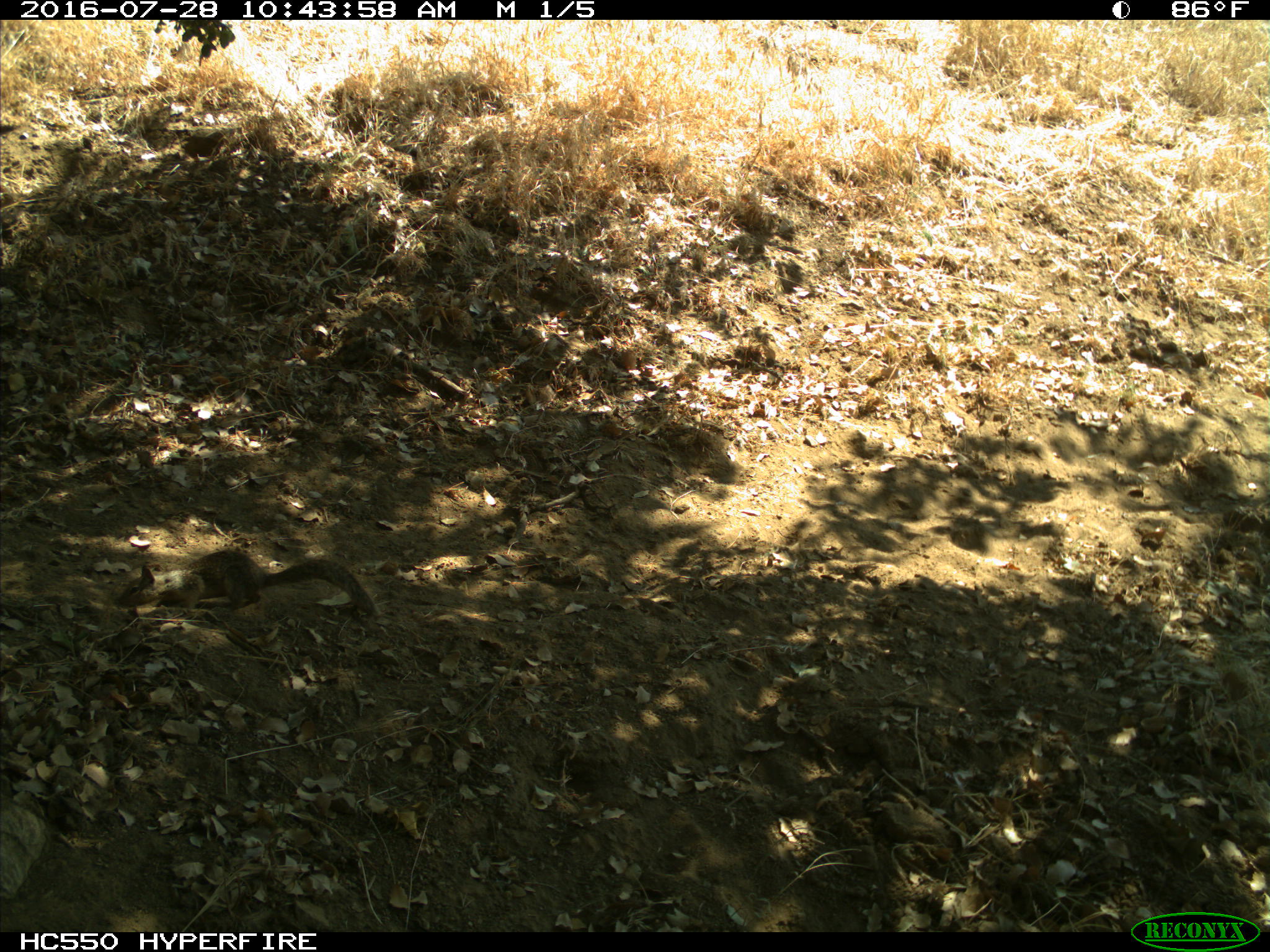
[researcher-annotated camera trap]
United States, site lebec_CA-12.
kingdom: Animalia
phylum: Chordata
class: Mammalia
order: Rodentia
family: Sciuridae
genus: Otospermophilus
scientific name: Otospermophilus beecheyi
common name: california ground squirrel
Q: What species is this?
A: Otospermophilus beecheyi (california ground squirrel).